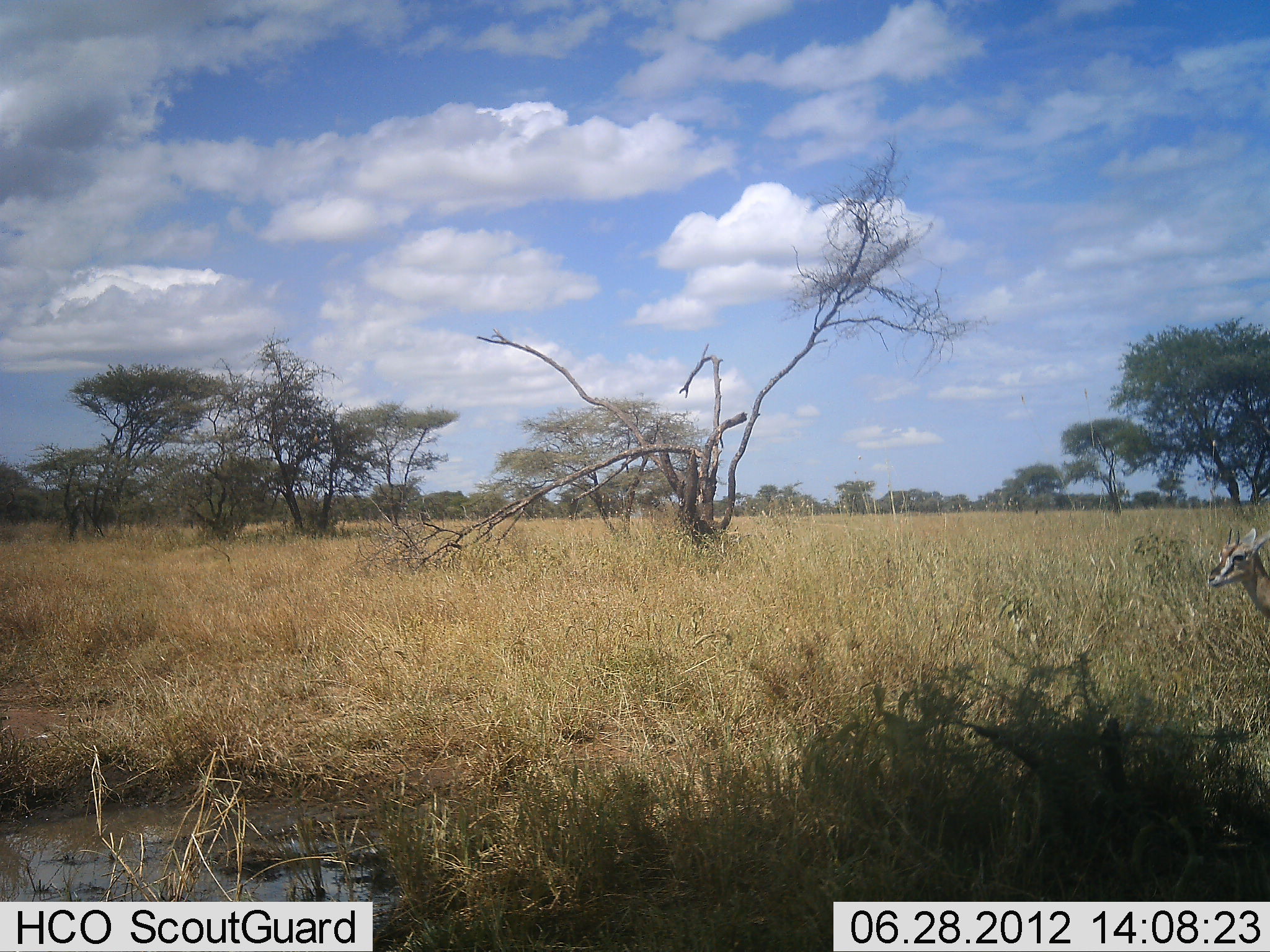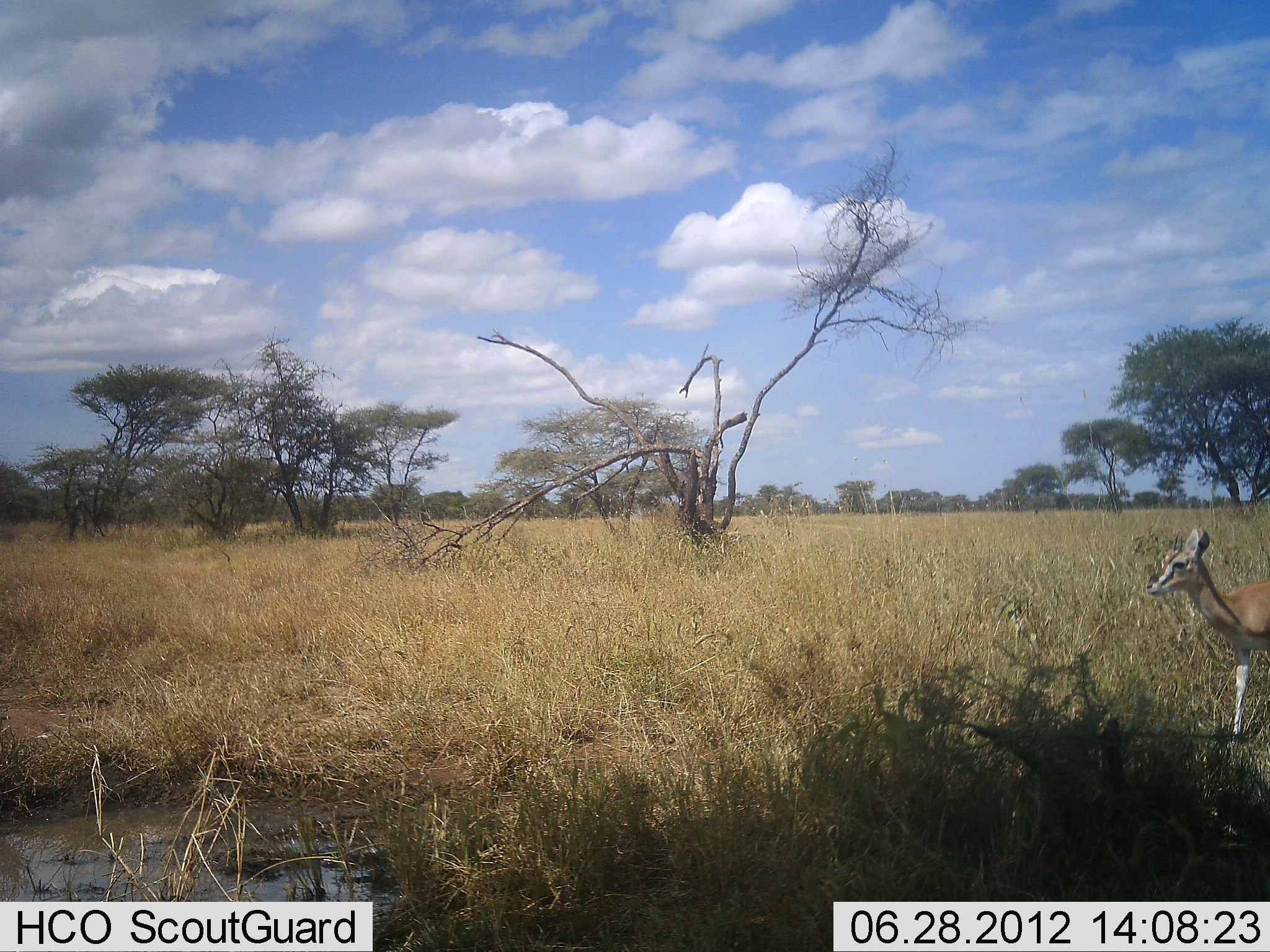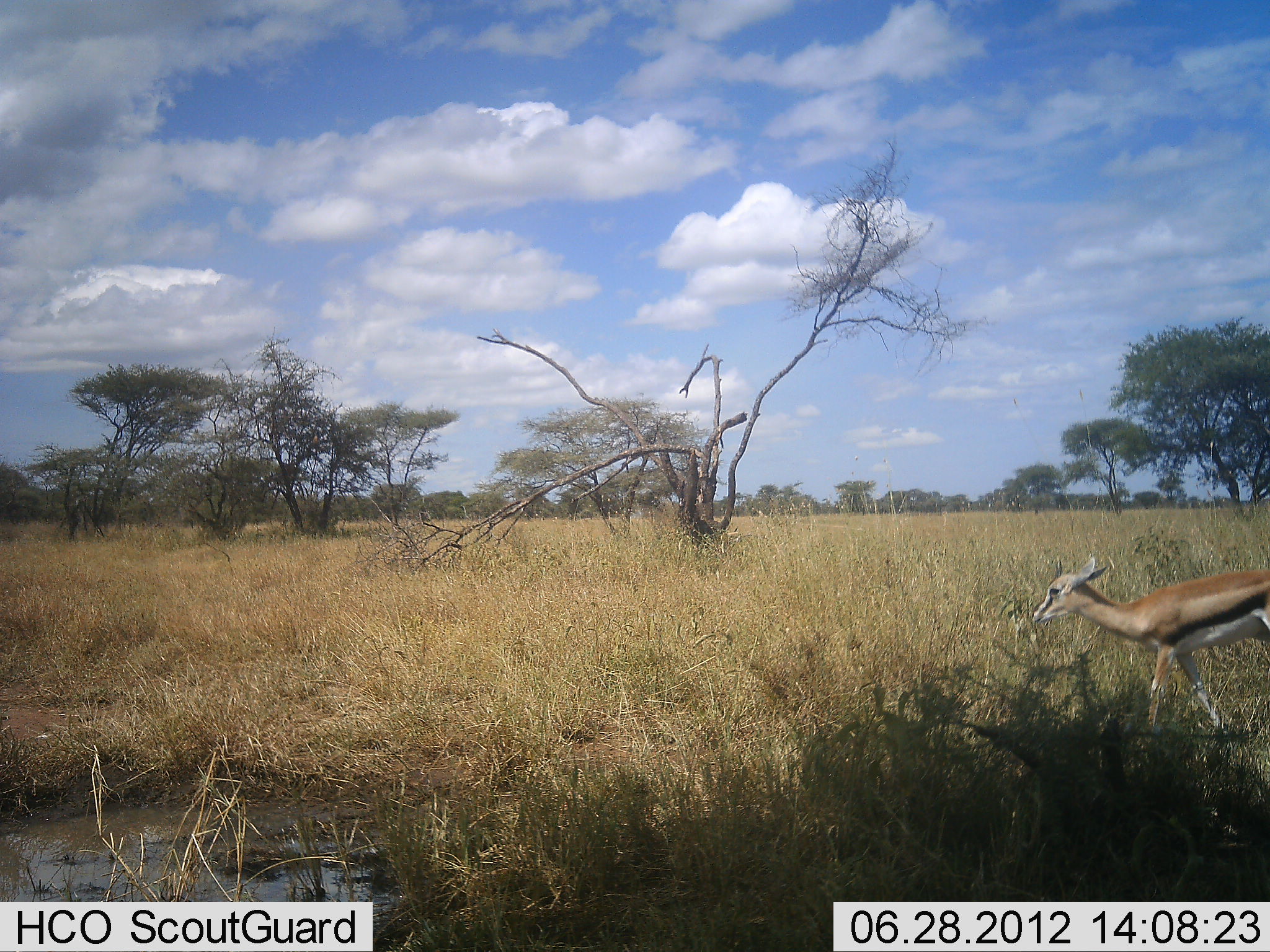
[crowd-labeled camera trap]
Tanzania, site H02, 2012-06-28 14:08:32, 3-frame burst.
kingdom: Animalia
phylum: Chordata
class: Mammalia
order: Artiodactyla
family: Bovidae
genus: Eudorcas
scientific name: Eudorcas thomsonii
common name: thomson's gazelle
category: gazellethomsons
Gazellethomsons (thomson's gazelle) (Eudorcas thomsonii), count 1. Behavior (volunteer vote fractions): standing 0%, resting 0%, moving 100%, interacting 0%. Young present (vote fraction): 0%. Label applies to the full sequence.